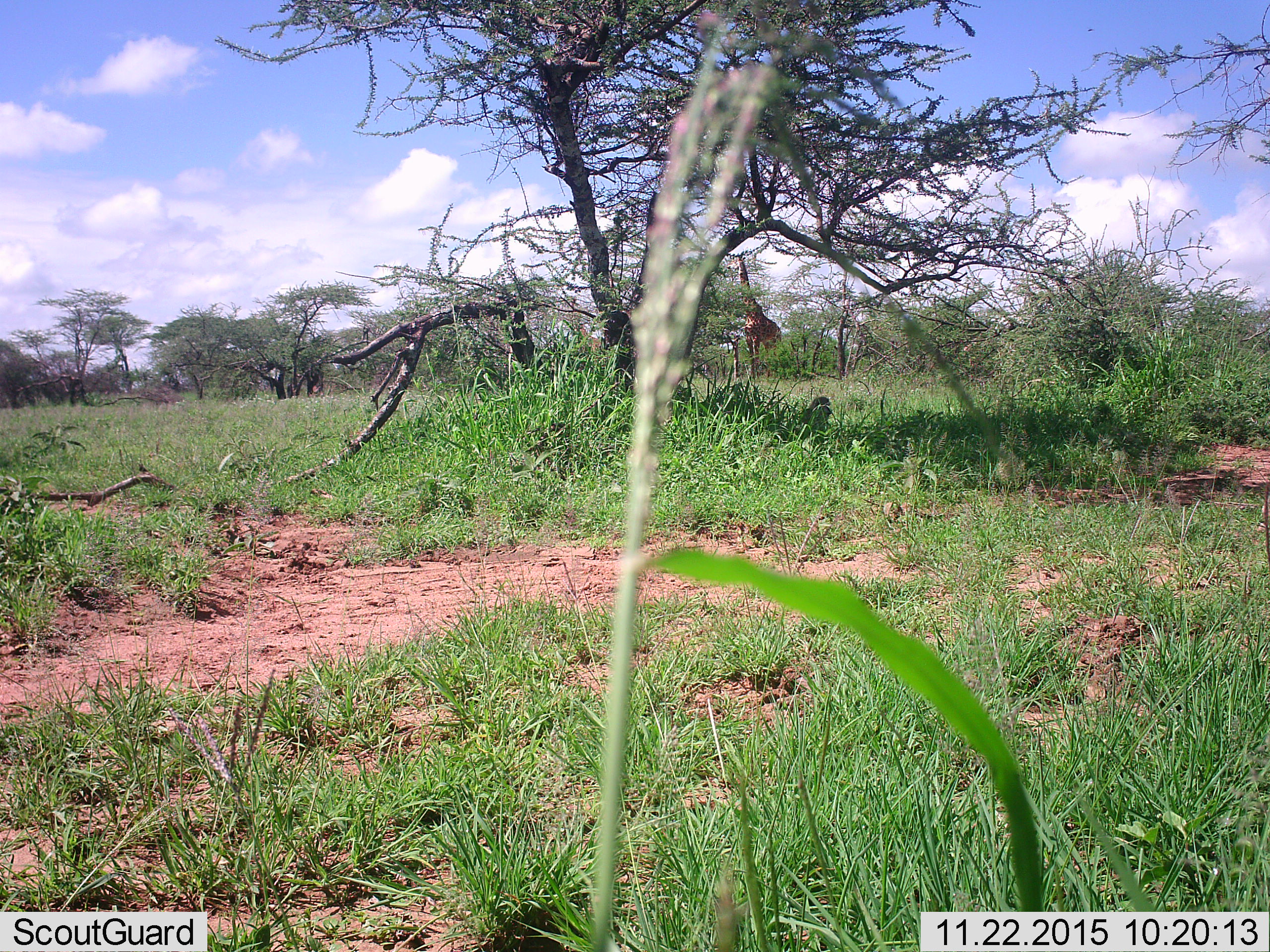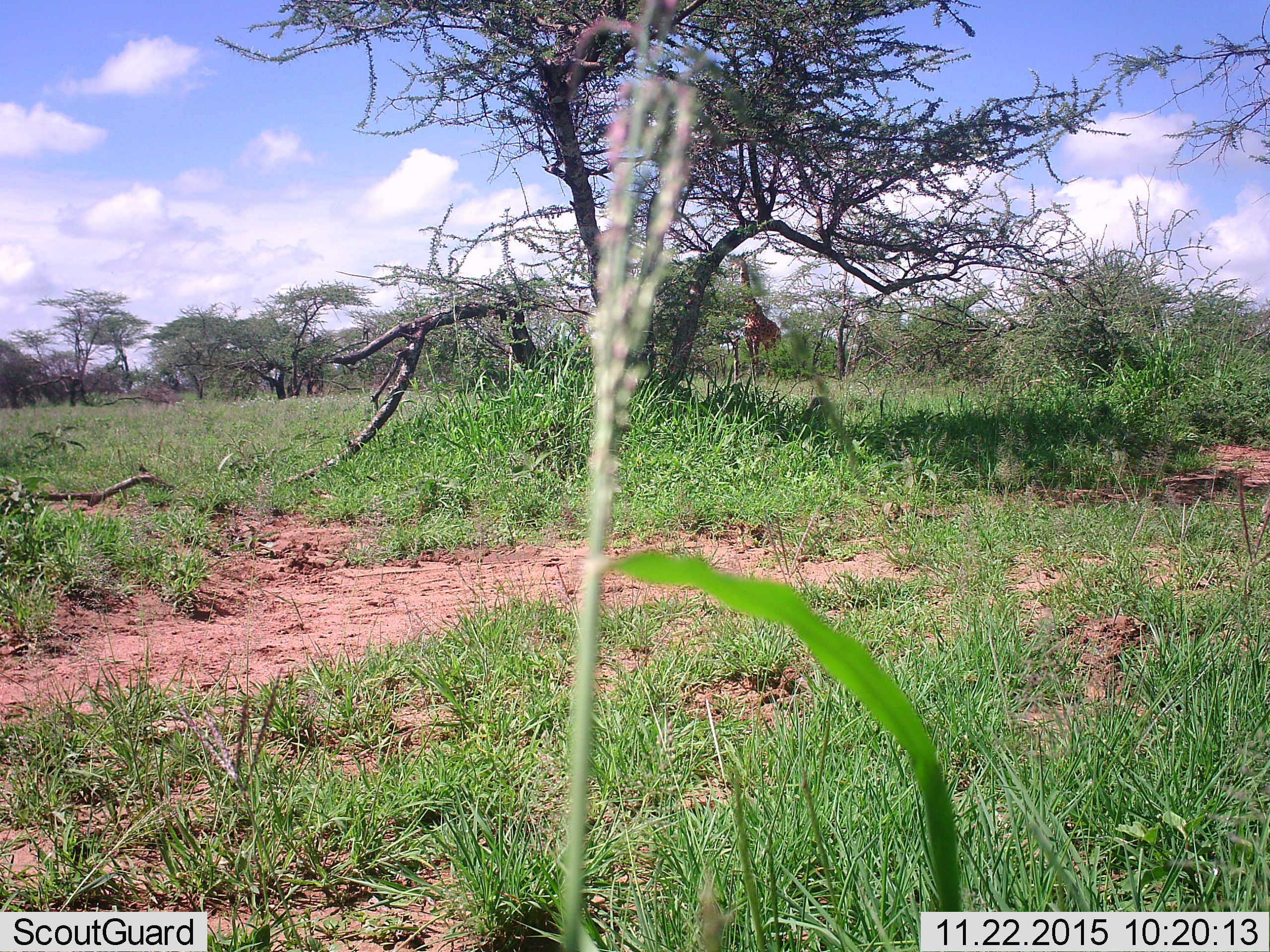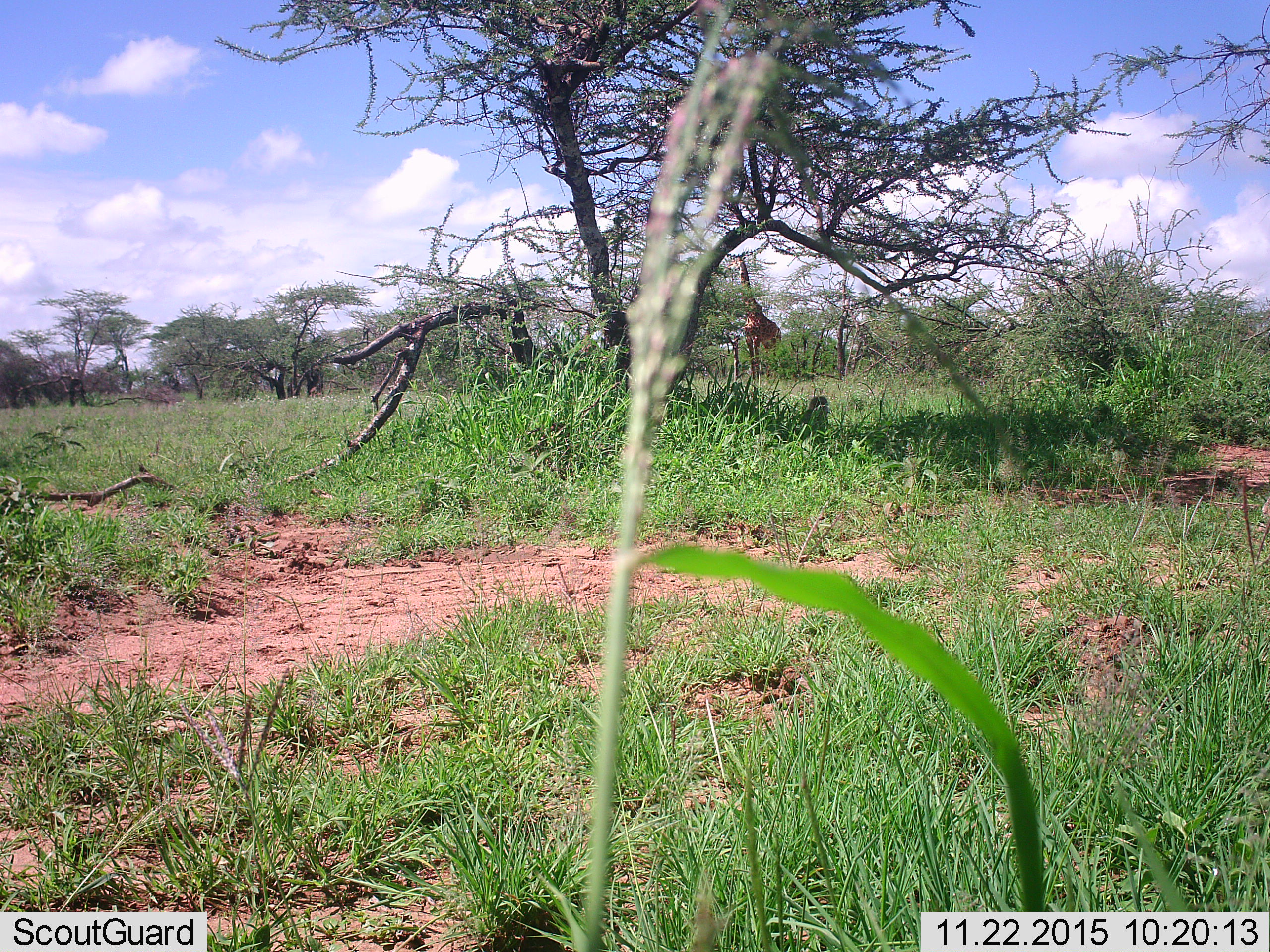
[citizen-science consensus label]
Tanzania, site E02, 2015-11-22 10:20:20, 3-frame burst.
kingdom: Animalia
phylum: Chordata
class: Mammalia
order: Artiodactyla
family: Giraffidae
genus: Giraffa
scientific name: Giraffa camelopardalis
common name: giraffe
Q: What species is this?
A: Giraffe (Giraffa camelopardalis).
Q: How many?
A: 1.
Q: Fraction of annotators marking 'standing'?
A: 64%.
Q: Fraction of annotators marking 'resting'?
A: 7%.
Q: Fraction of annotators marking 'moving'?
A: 7%.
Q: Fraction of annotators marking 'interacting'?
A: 7%.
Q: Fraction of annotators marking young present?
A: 7%.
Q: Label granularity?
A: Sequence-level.